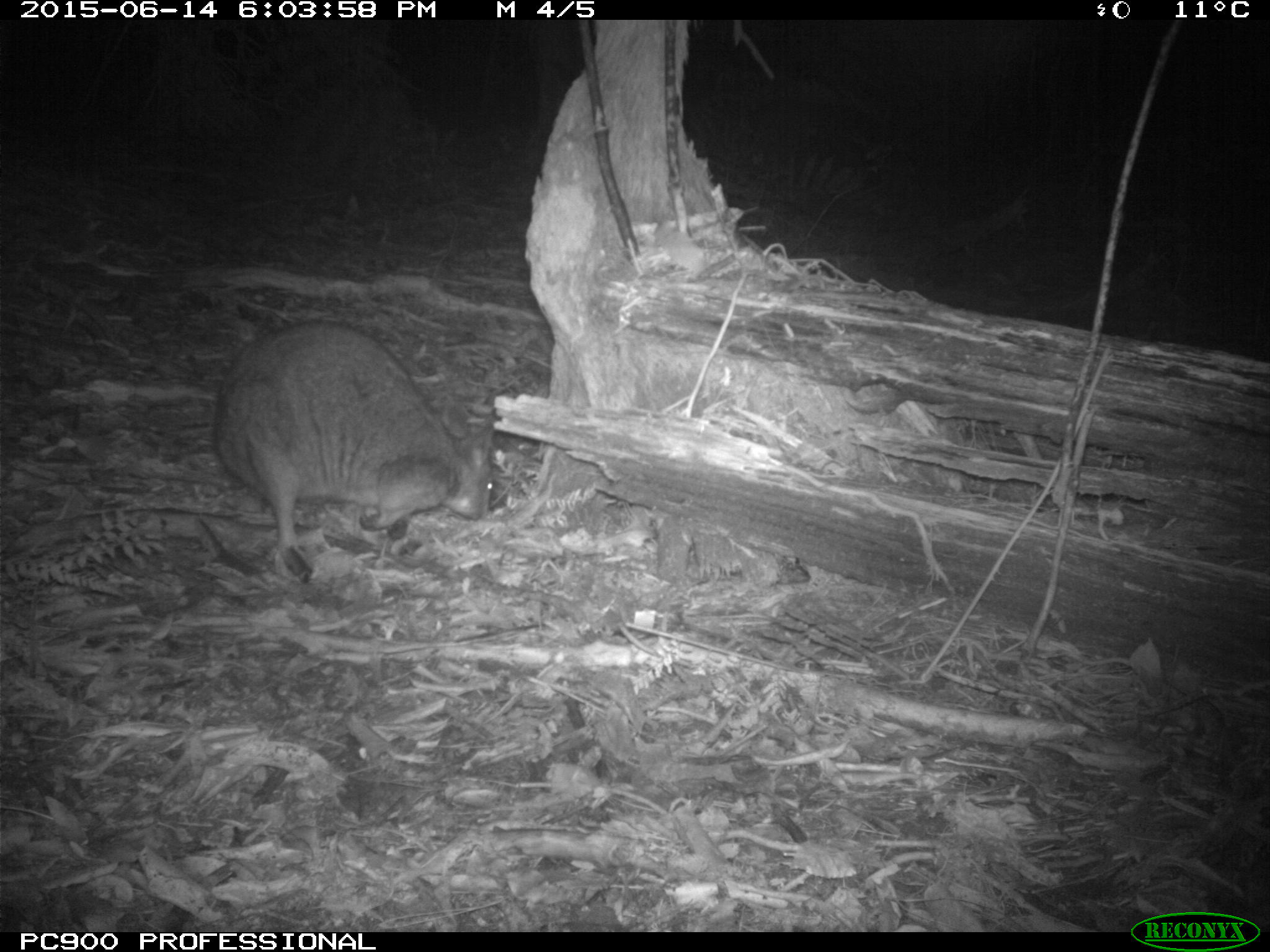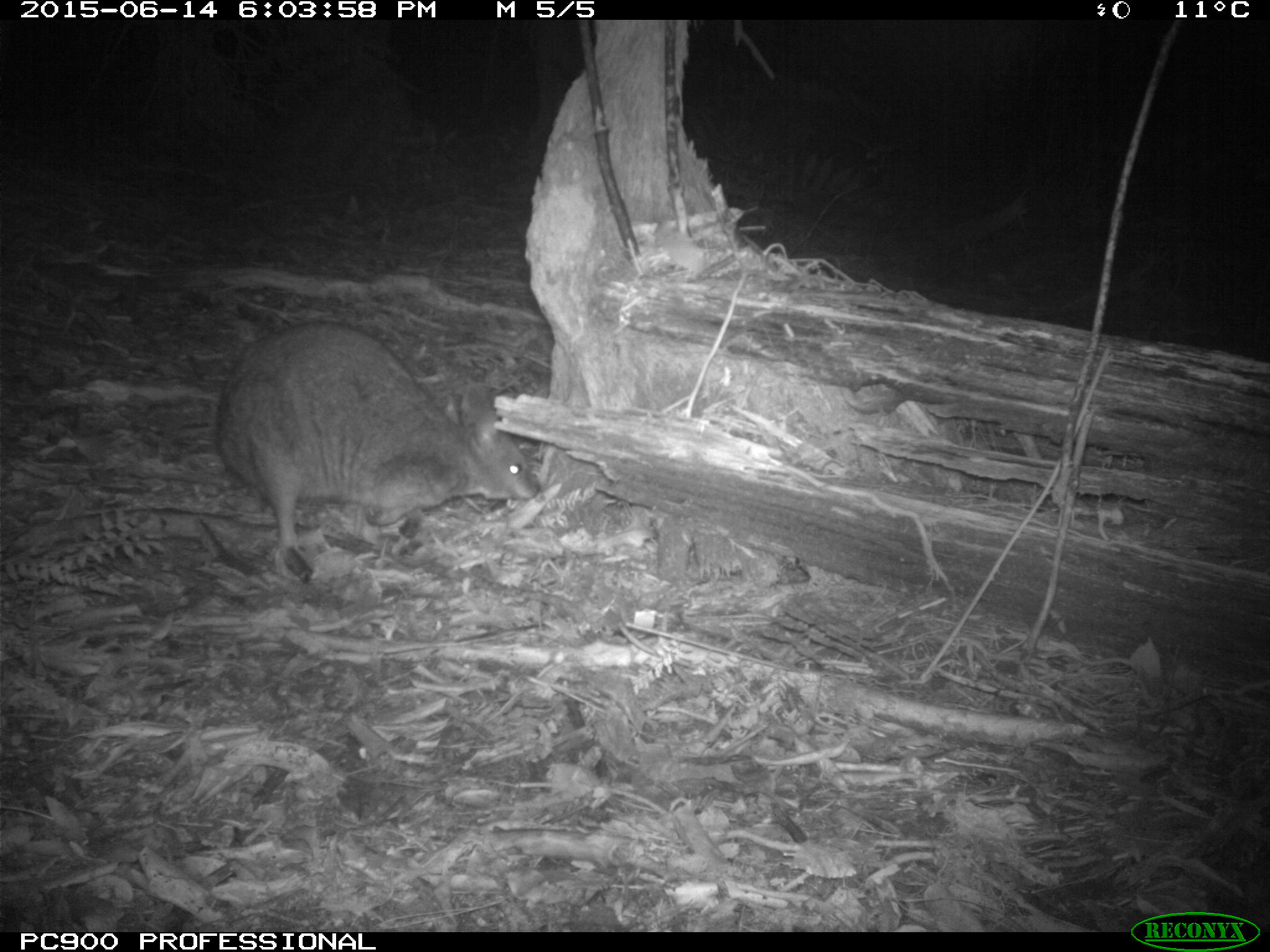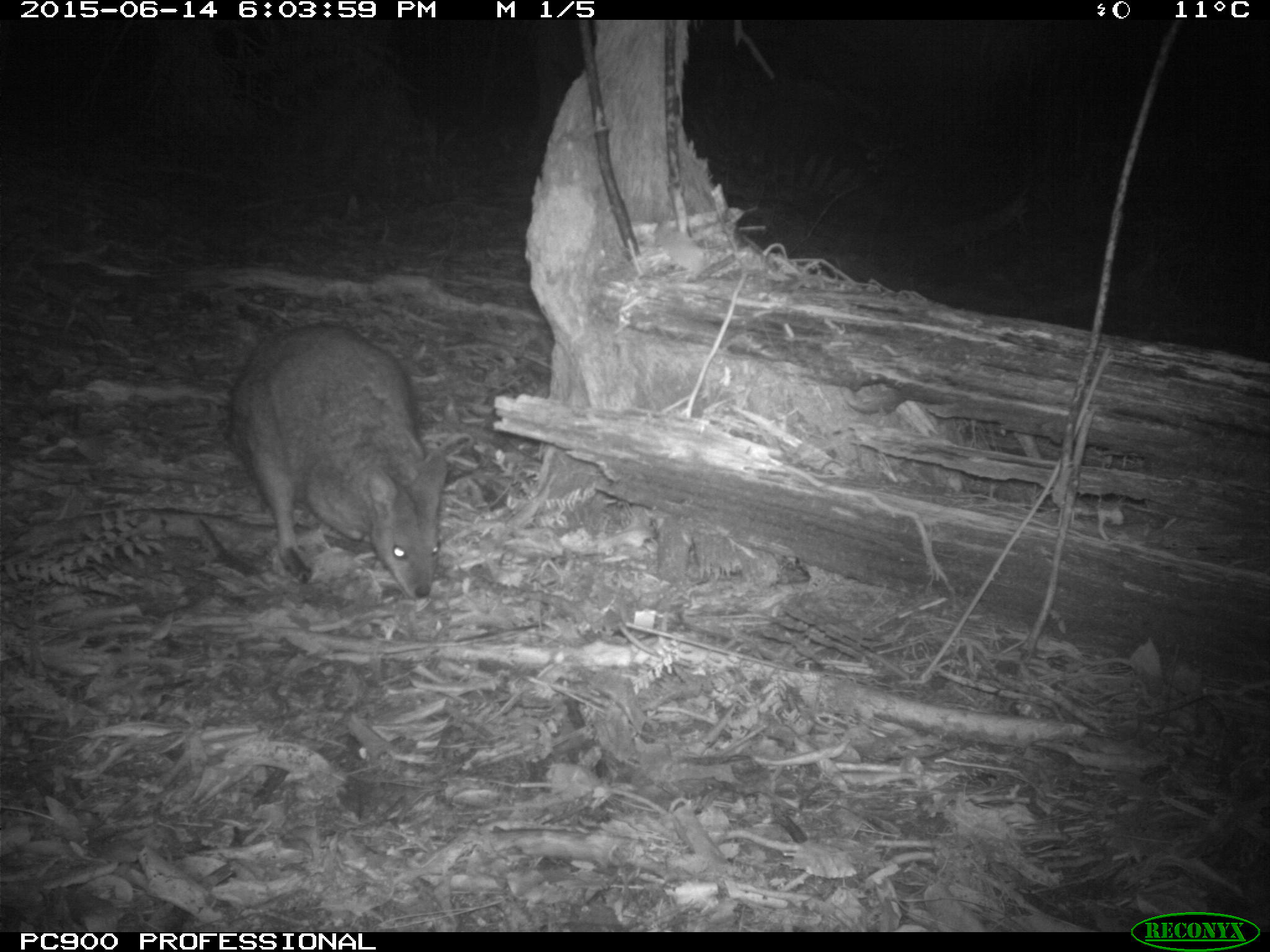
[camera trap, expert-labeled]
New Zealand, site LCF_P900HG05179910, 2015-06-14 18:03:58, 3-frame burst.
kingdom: Animalia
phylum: Chordata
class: Mammalia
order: Diprotodontia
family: Macropodidae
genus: Notamacropus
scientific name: Notamacropus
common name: wallaby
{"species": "wallaby (Notamacropus)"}